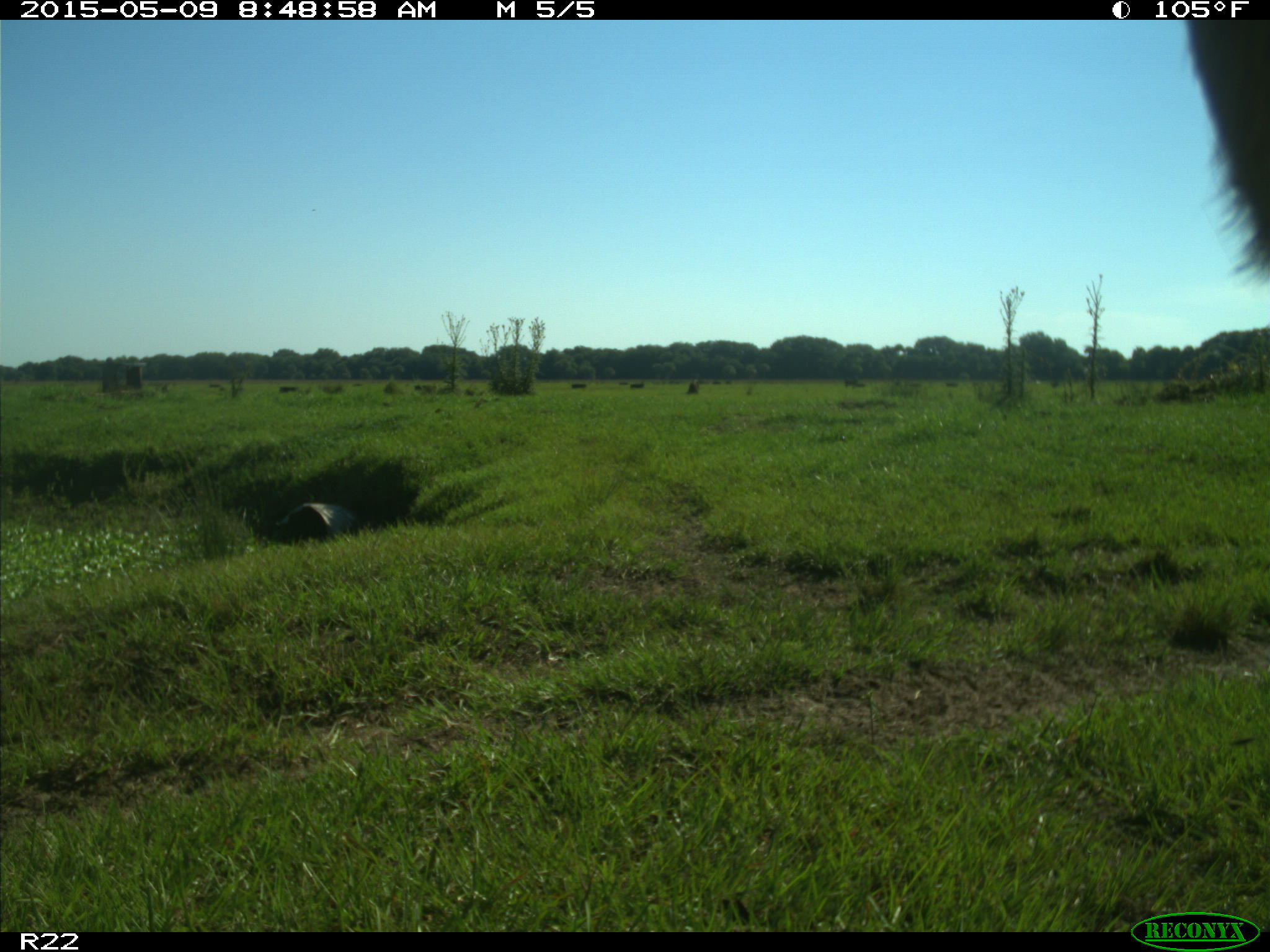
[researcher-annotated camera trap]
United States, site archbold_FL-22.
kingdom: Animalia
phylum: Chordata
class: Mammalia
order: Artiodactyla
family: Bovidae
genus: Bos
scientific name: Bos taurus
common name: domestic cow